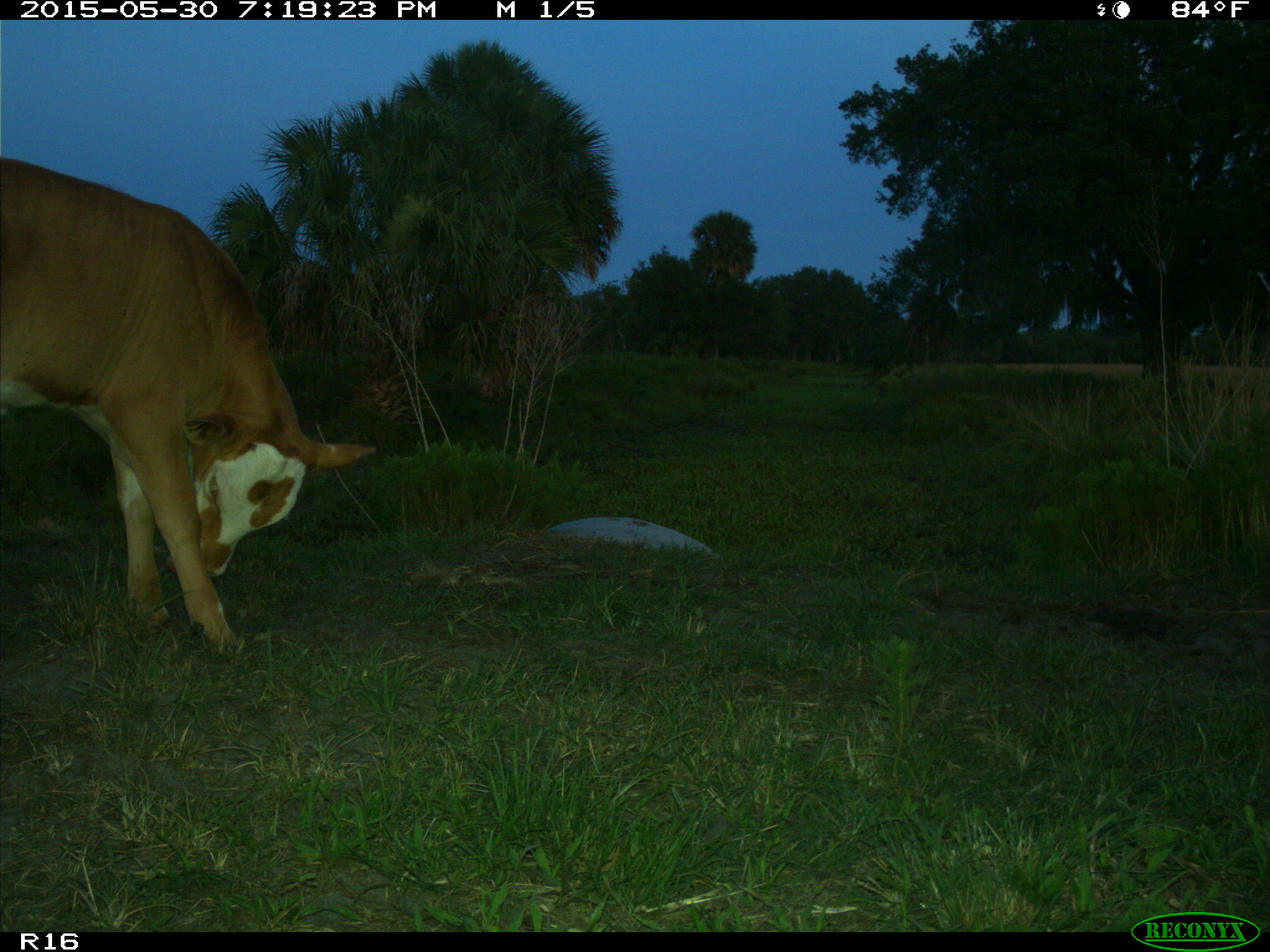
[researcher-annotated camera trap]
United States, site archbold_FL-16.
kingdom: Animalia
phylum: Chordata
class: Mammalia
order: Artiodactyla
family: Bovidae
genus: Bos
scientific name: Bos taurus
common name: domestic cow